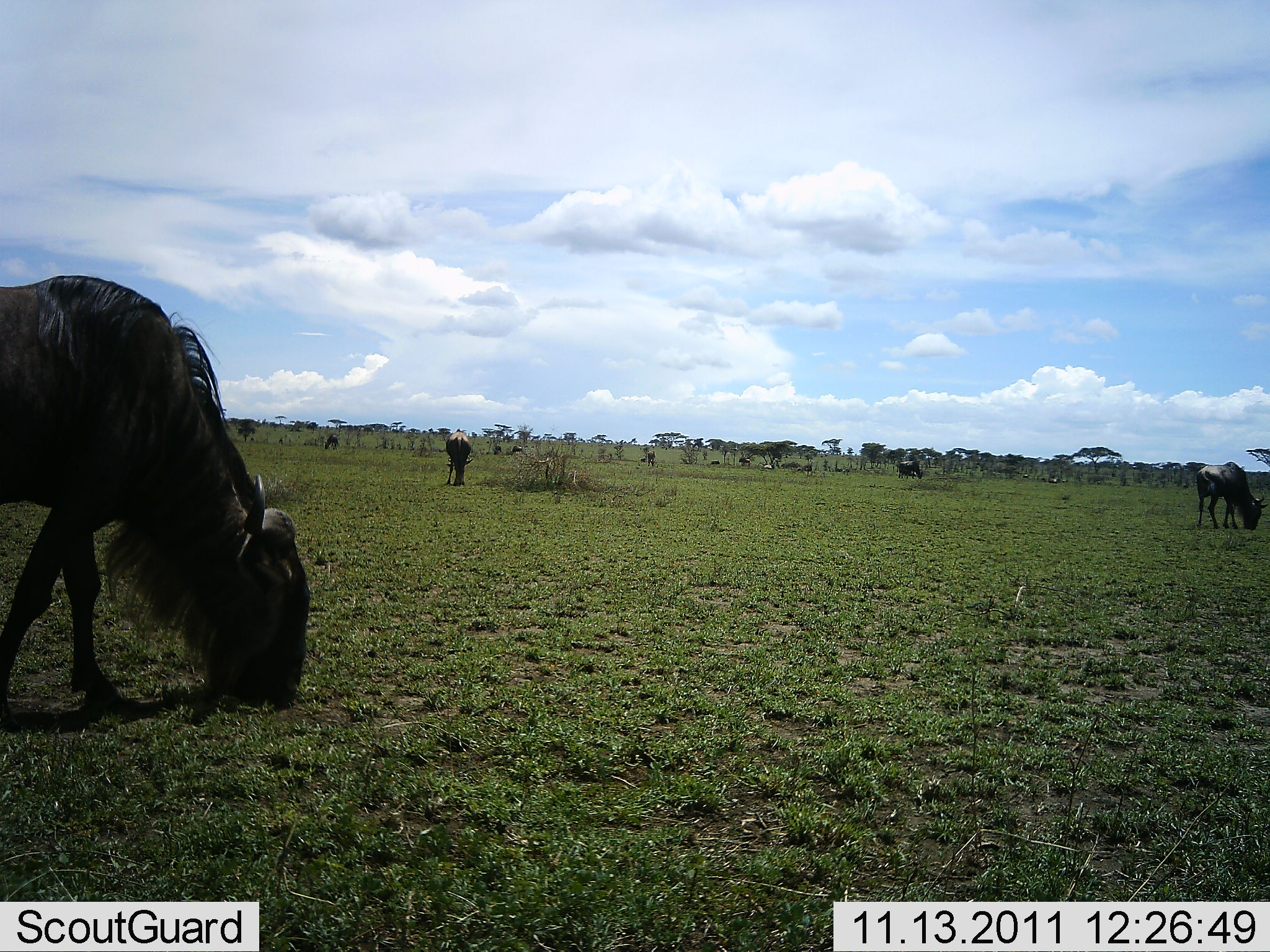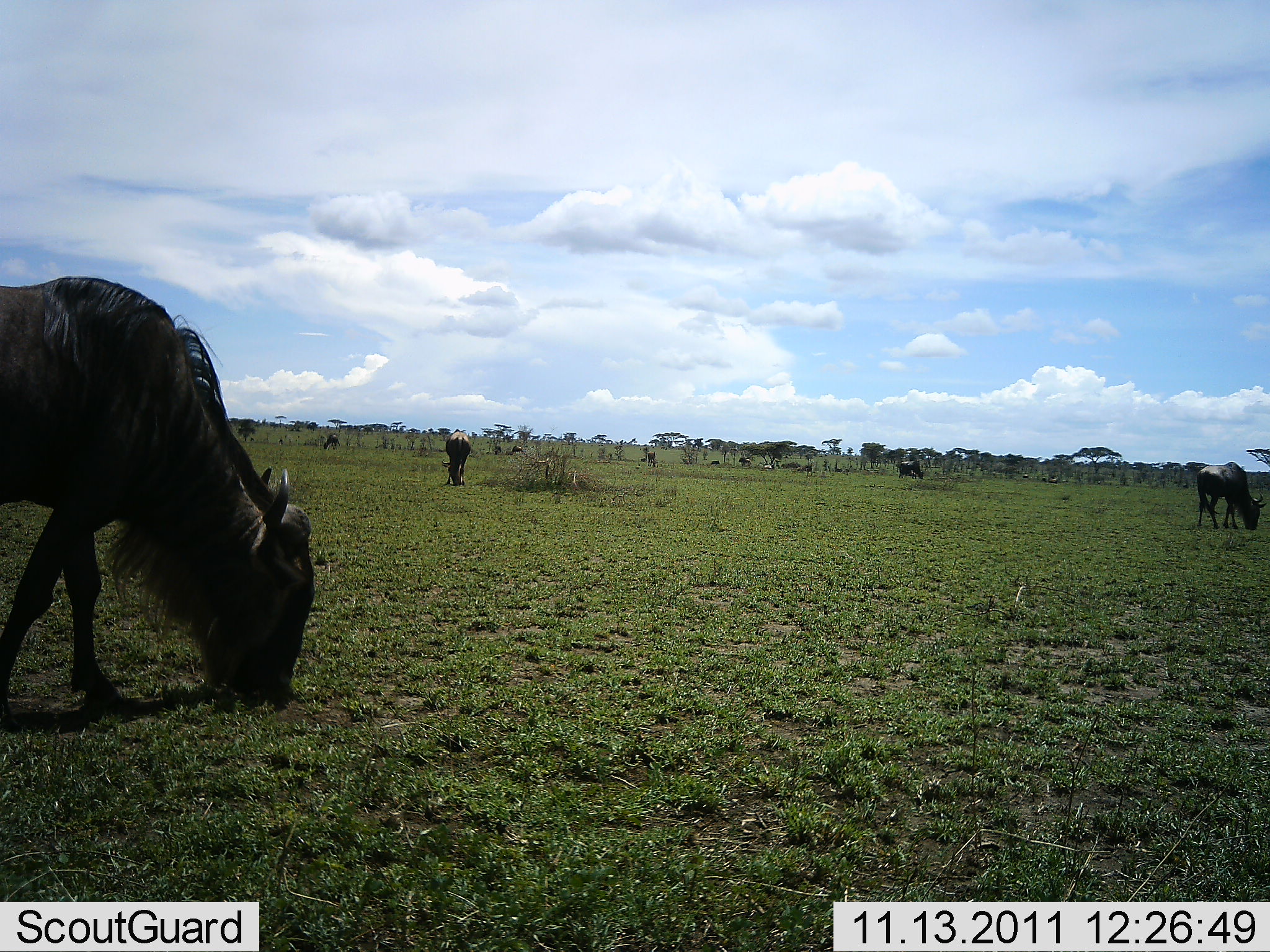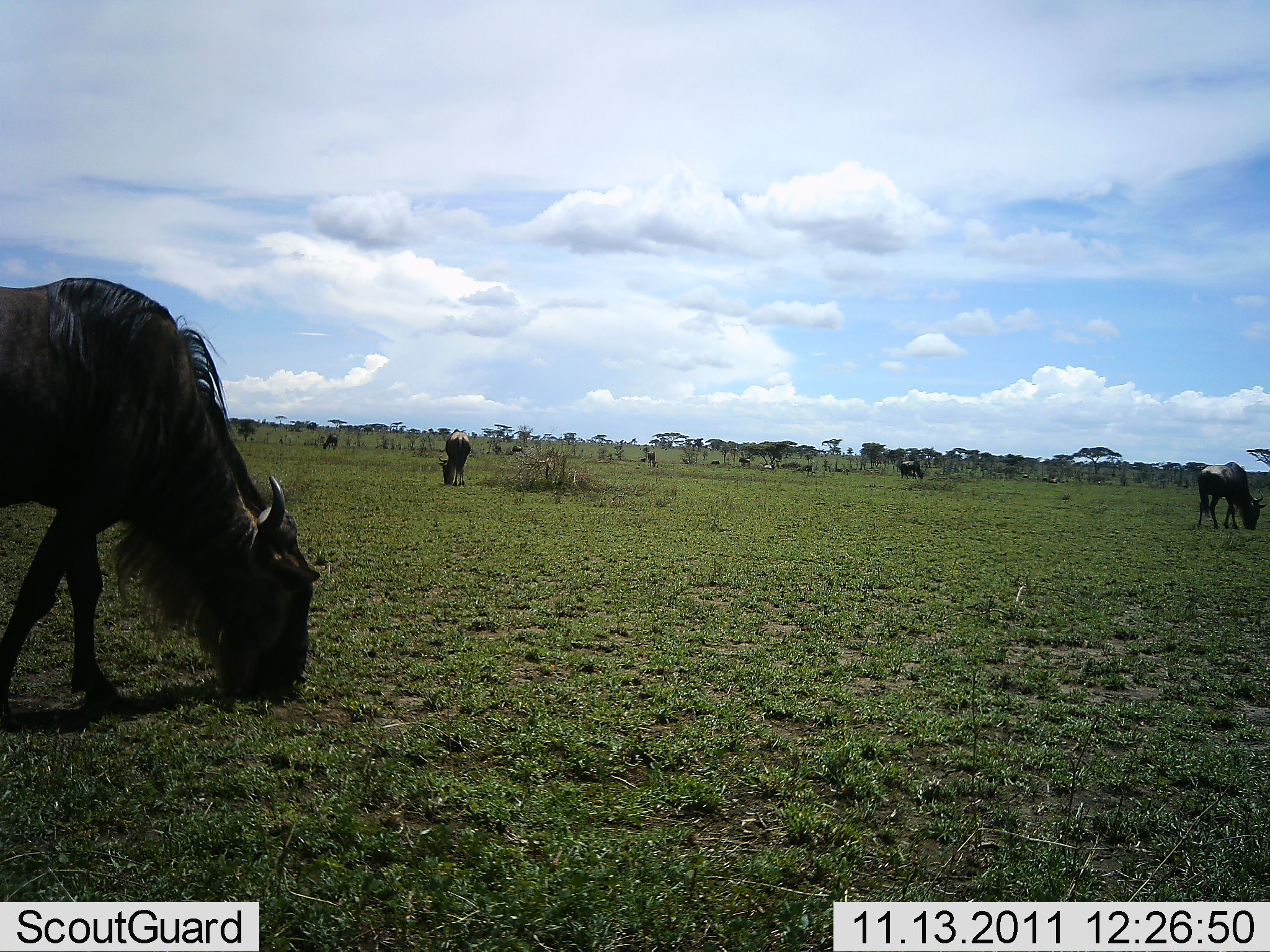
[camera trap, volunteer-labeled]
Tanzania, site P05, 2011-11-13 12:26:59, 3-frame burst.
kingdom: Animalia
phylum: Chordata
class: Mammalia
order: Artiodactyla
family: Bovidae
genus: Connochaetes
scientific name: Connochaetes taurinus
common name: blue wildebeest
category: wildebeest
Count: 10.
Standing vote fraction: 50%.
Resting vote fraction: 10%.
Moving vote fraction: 0%.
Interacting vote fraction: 0%.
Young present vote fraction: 0%.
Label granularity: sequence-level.